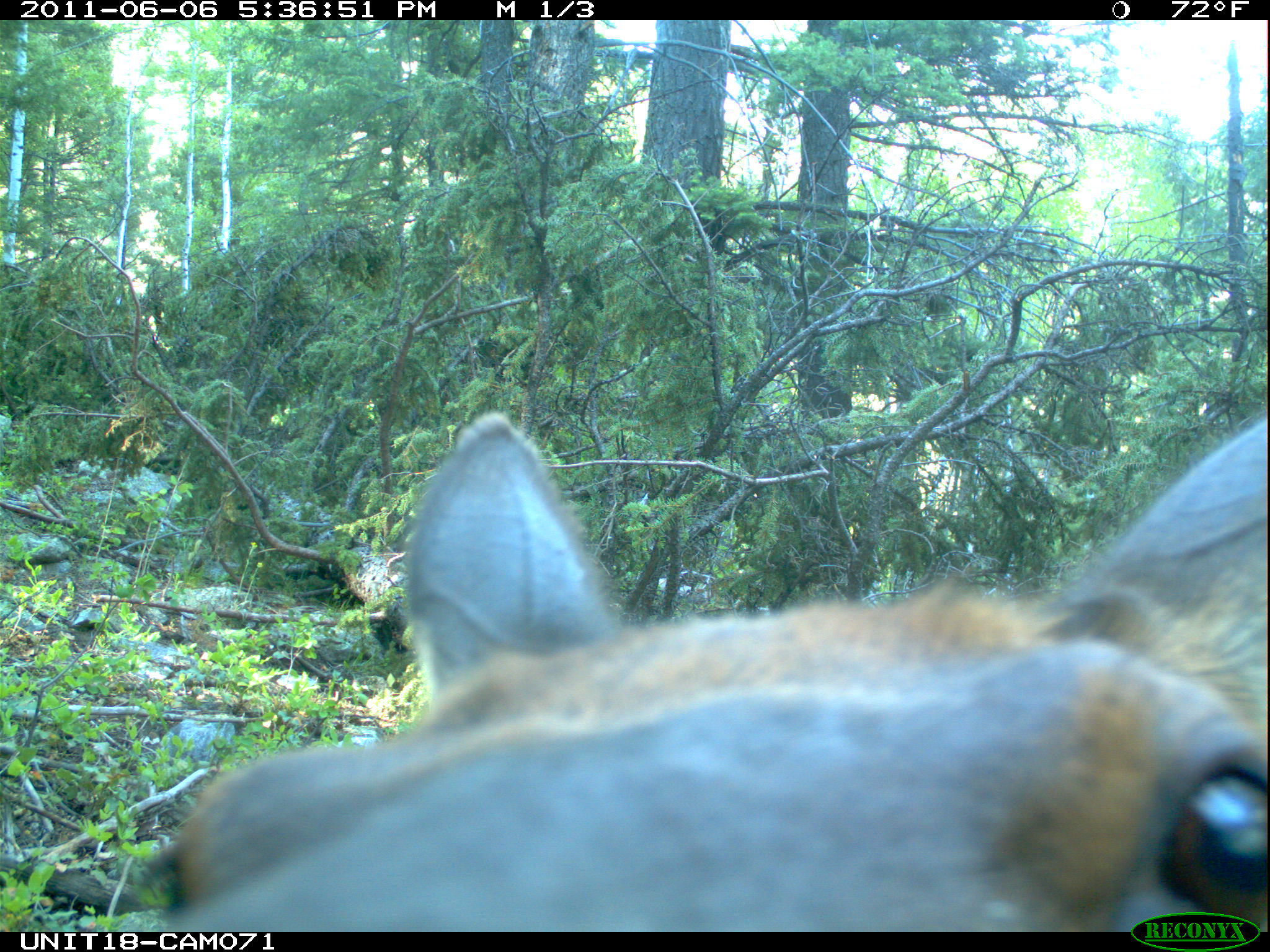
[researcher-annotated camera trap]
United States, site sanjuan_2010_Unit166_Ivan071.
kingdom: Animalia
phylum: Chordata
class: Mammalia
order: Artiodactyla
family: Cervidae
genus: Cervus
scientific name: Cervus elaphus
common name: red deer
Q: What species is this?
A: Cervus elaphus (red deer).